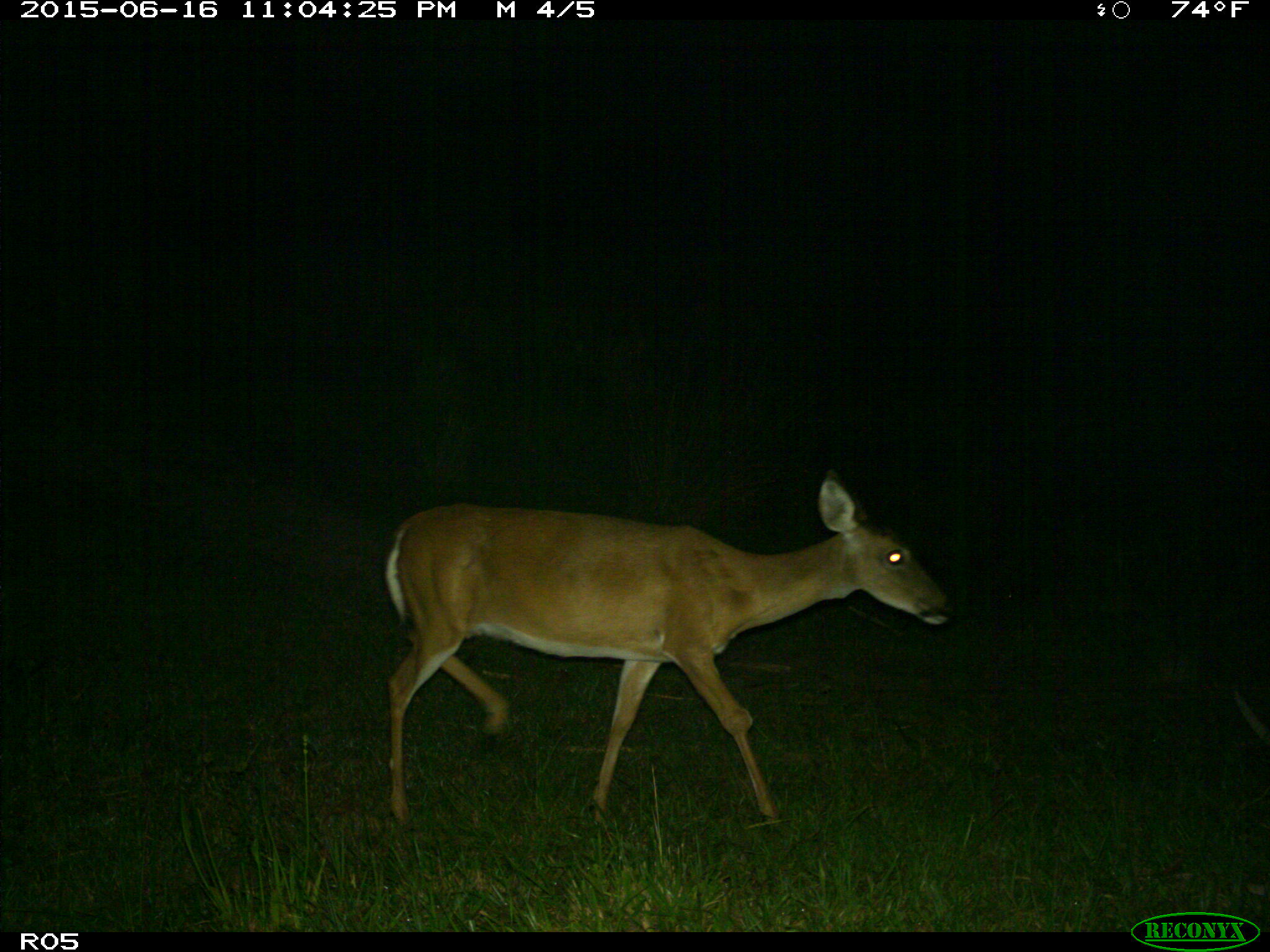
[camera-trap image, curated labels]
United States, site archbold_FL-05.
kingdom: Animalia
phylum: Chordata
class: Mammalia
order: Artiodactyla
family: Cervidae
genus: Odocoileus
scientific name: Odocoileus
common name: deer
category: unidentified deer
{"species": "unidentified deer (deer) (Odocoileus)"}